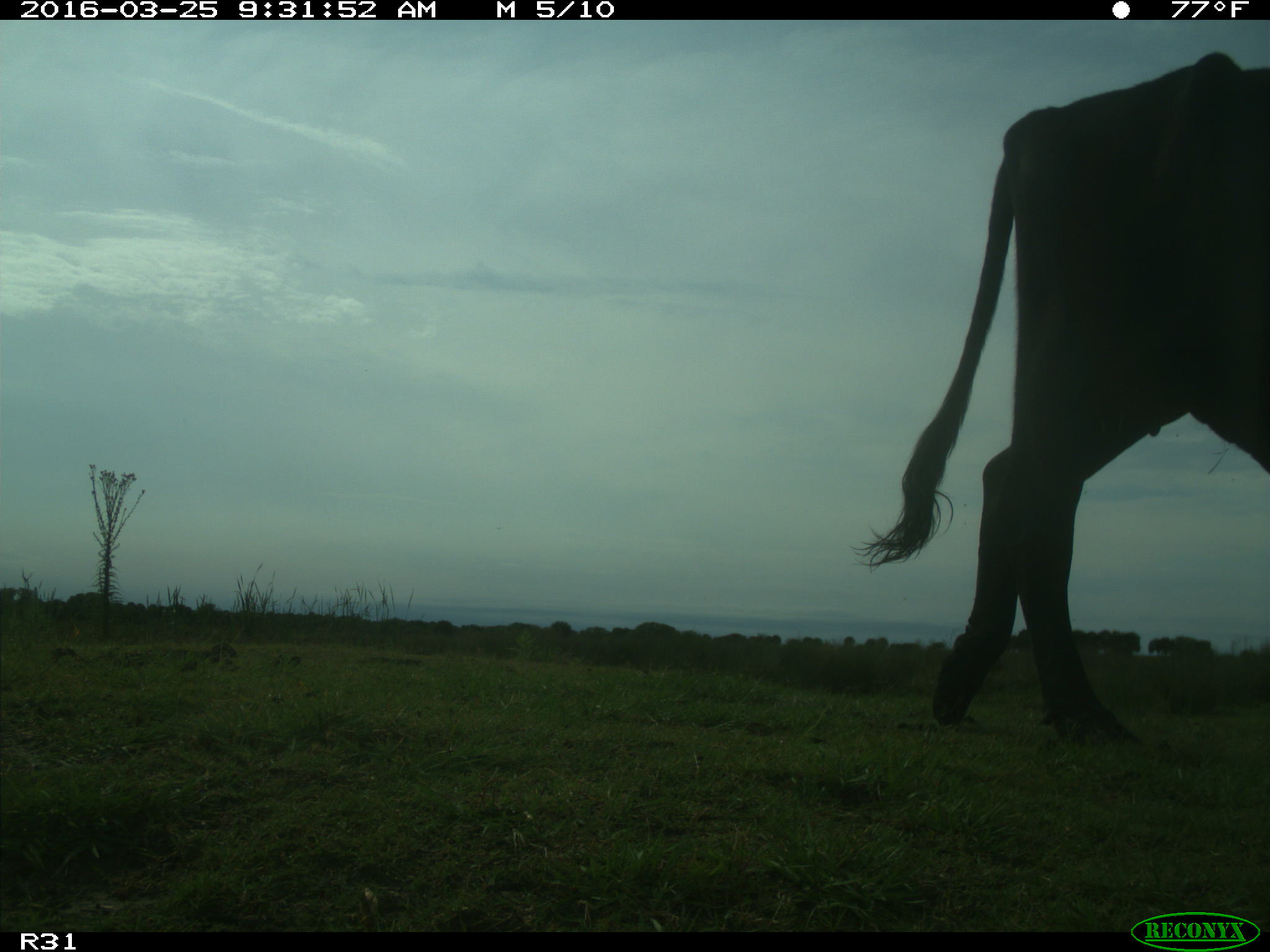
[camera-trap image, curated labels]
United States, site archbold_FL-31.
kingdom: Animalia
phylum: Chordata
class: Mammalia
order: Artiodactyla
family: Bovidae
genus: Bos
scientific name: Bos taurus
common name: domestic cow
Bos taurus (domestic cow).